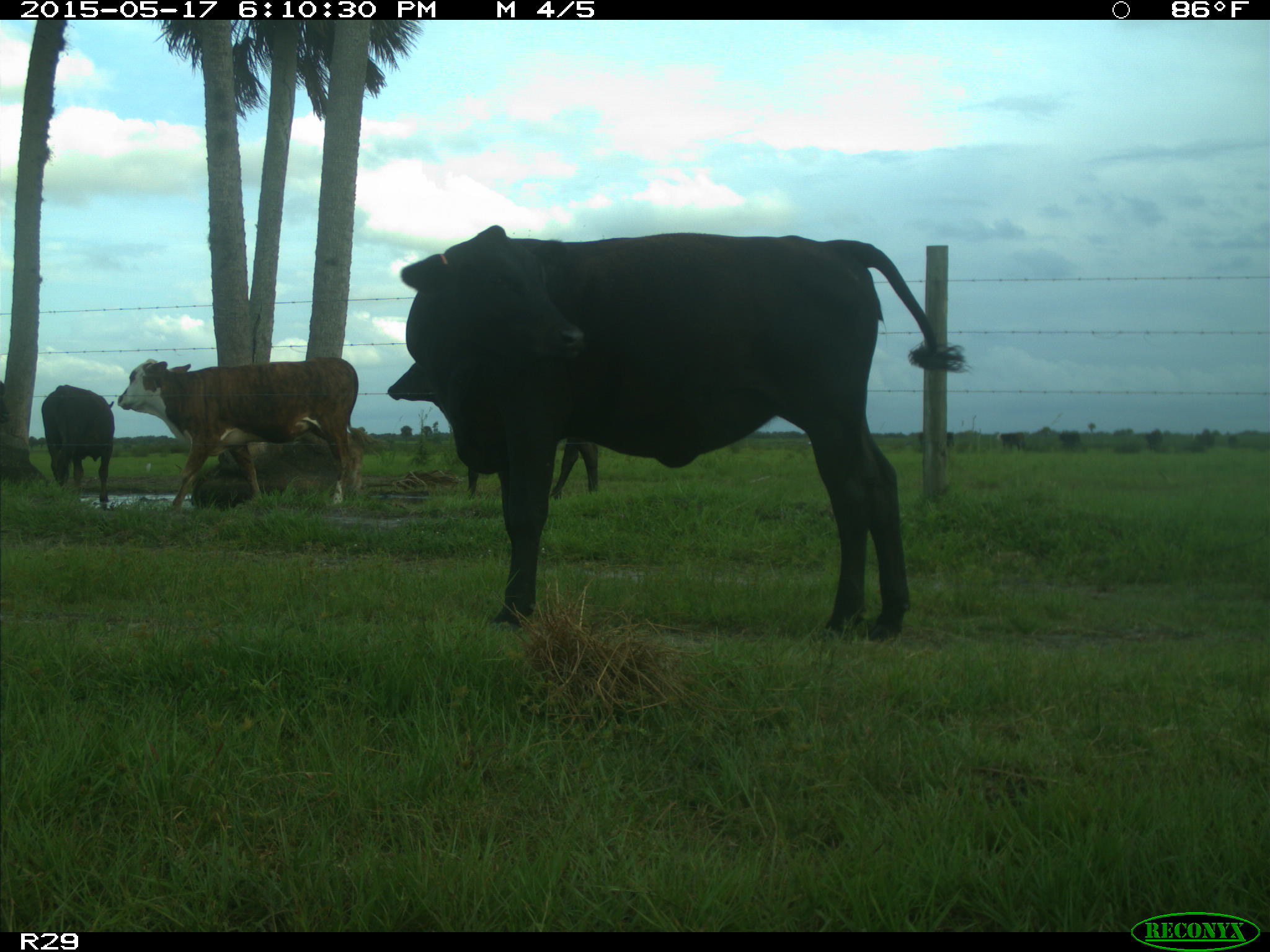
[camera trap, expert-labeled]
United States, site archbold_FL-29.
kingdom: Animalia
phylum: Chordata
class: Mammalia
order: Artiodactyla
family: Bovidae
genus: Bos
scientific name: Bos taurus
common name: domestic cow